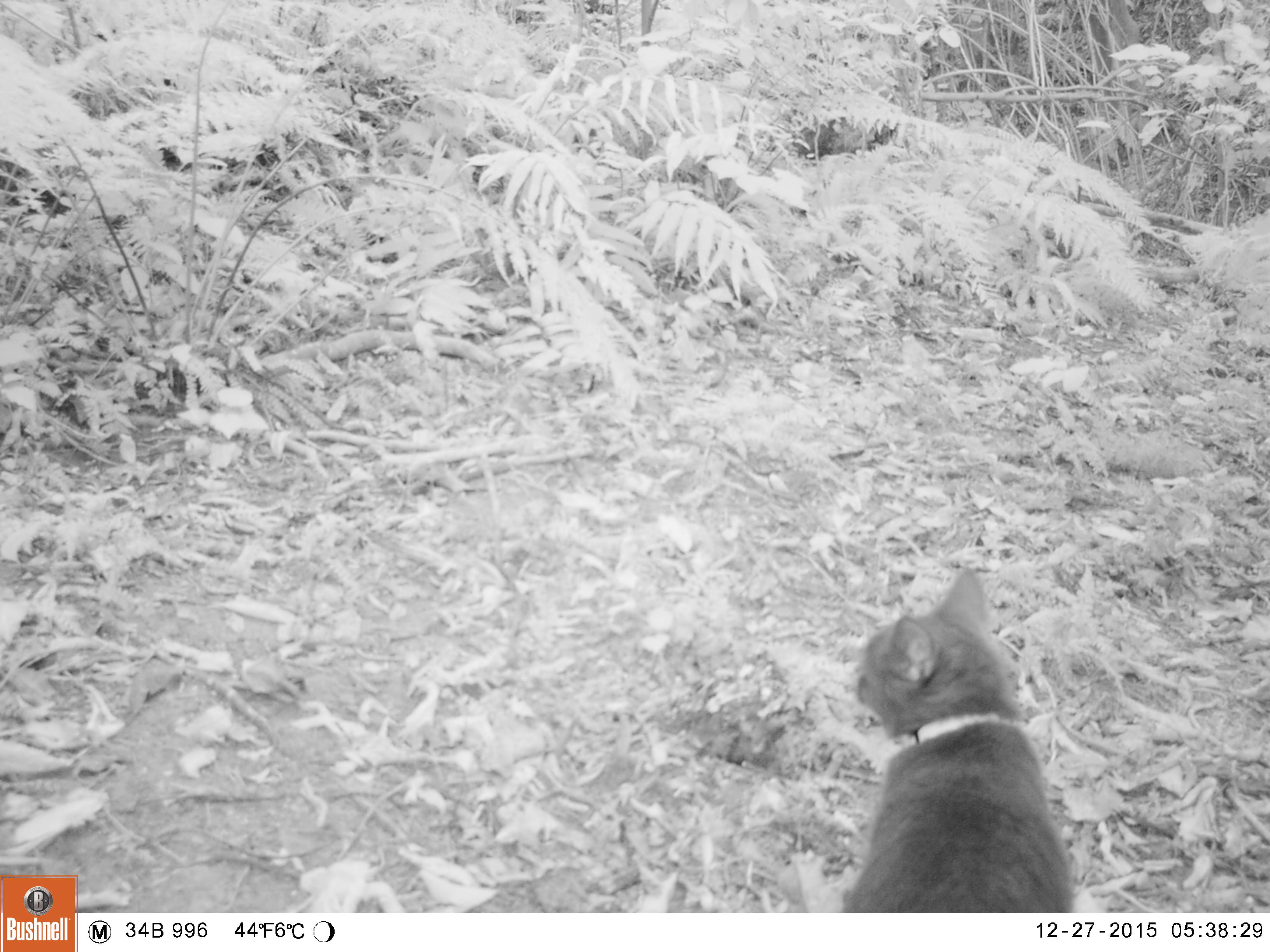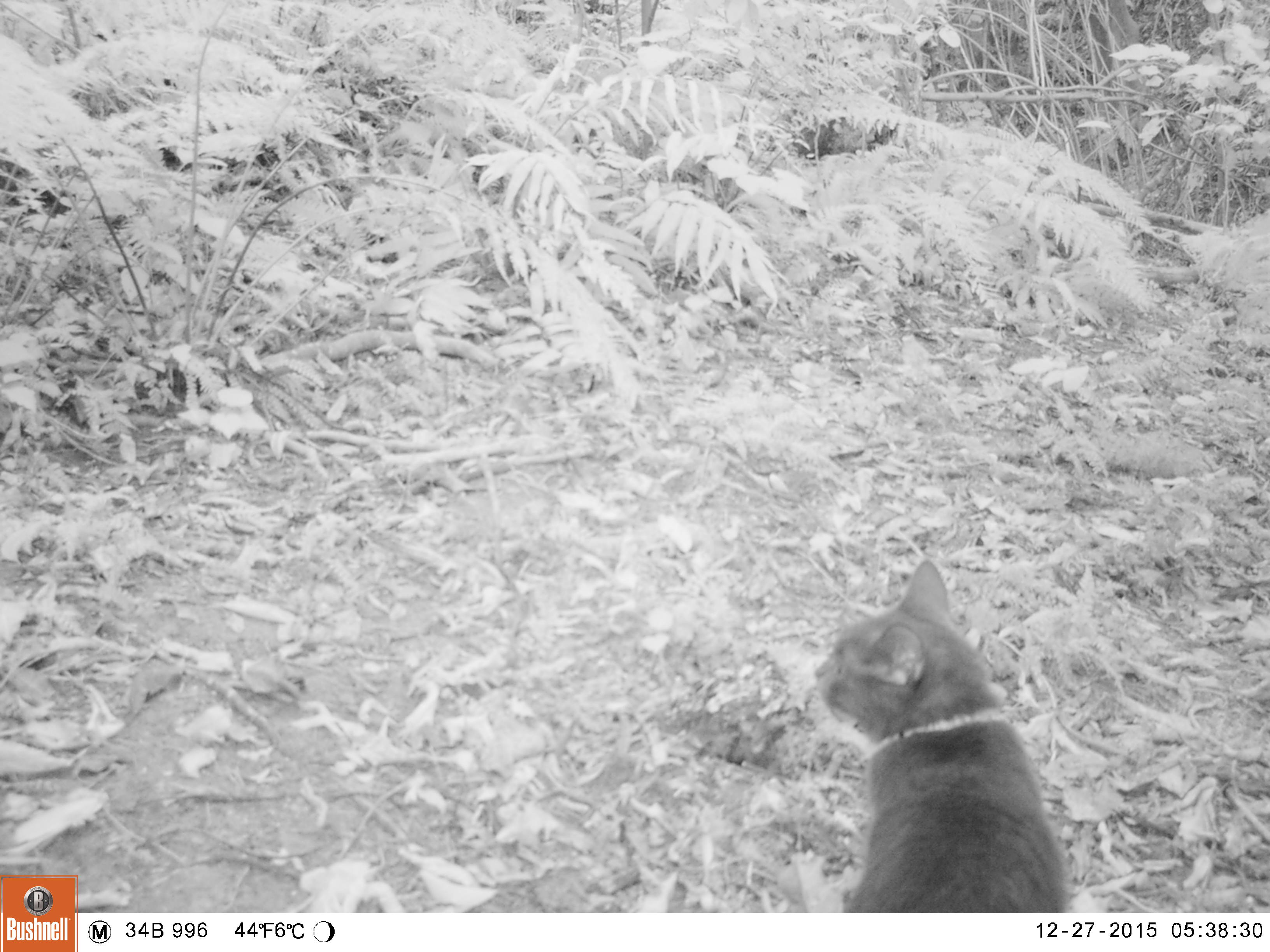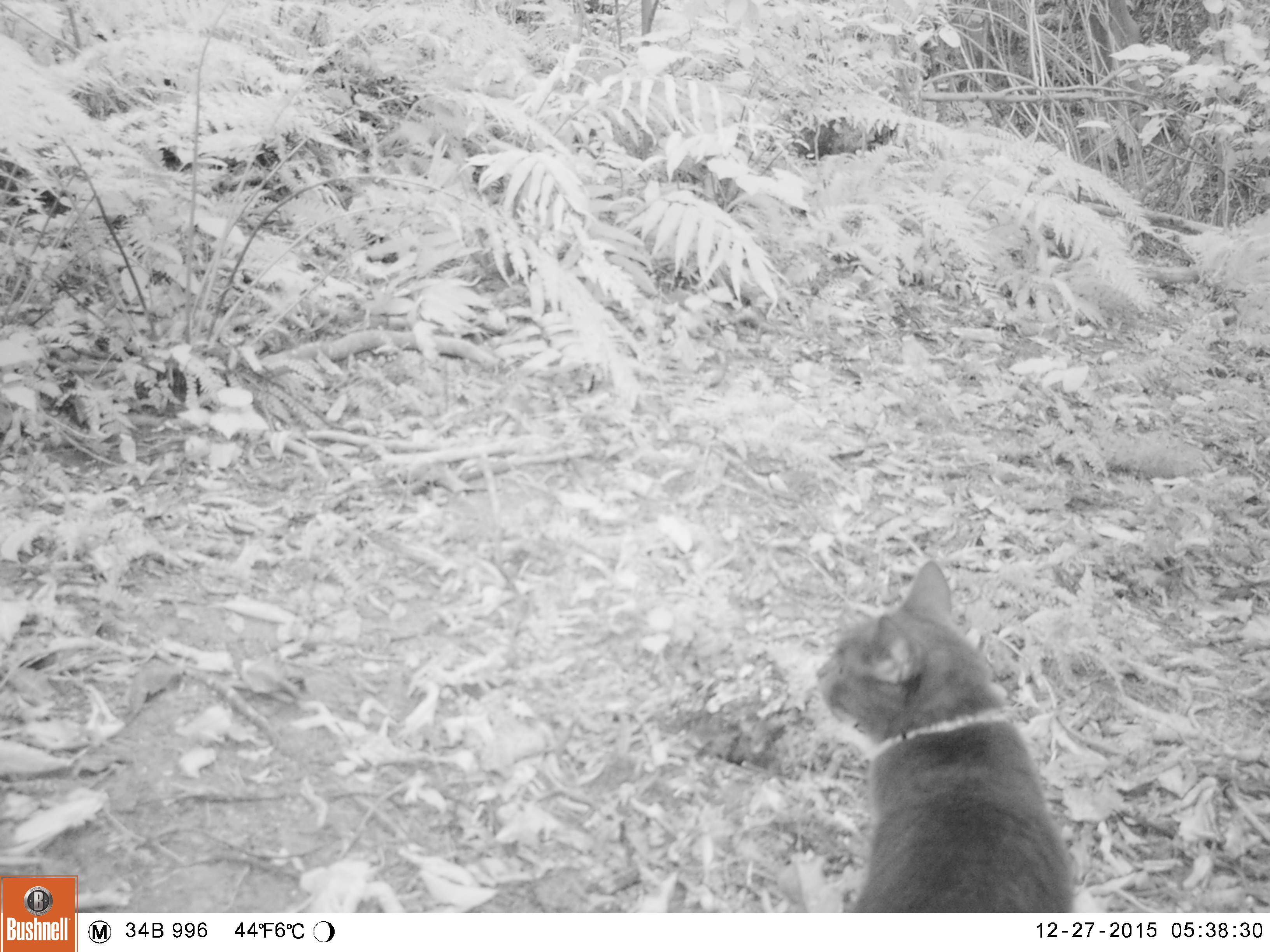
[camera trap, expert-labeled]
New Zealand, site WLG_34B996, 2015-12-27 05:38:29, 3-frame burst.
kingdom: Animalia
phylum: Chordata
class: Mammalia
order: Carnivora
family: Felidae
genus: Felis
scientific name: Felis catus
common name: domestic cat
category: cat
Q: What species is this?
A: Cat (domestic cat) (Felis catus).